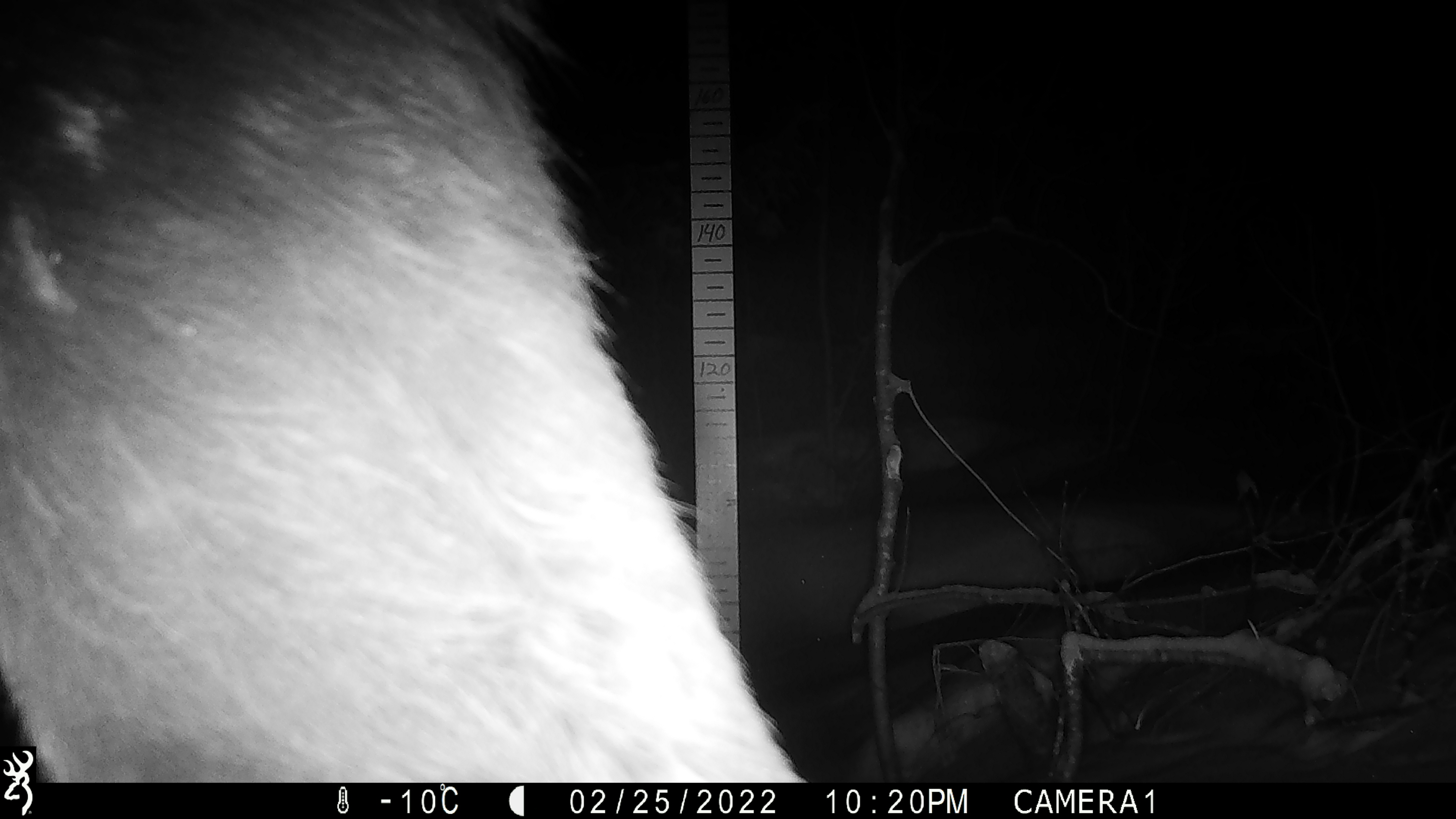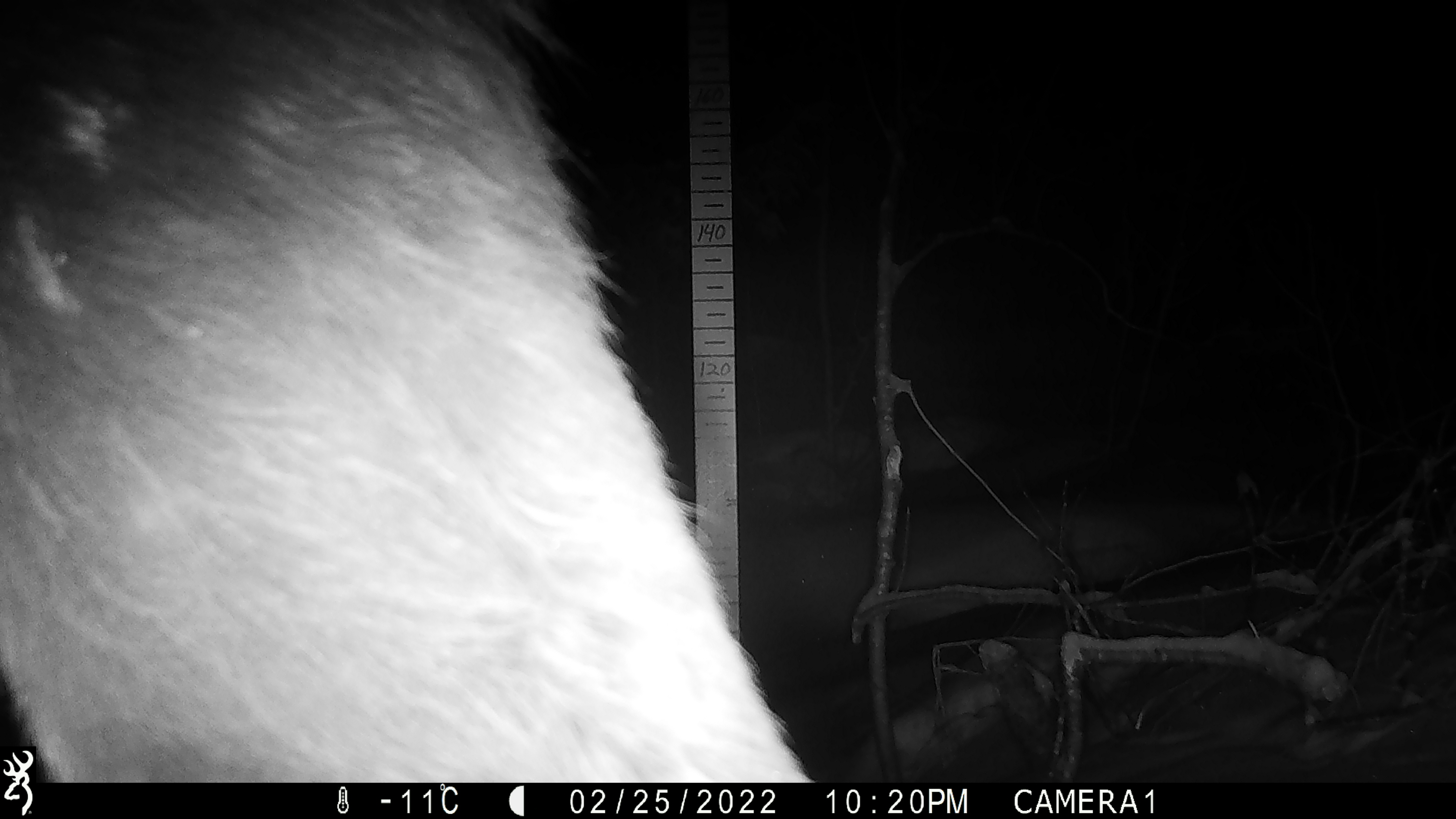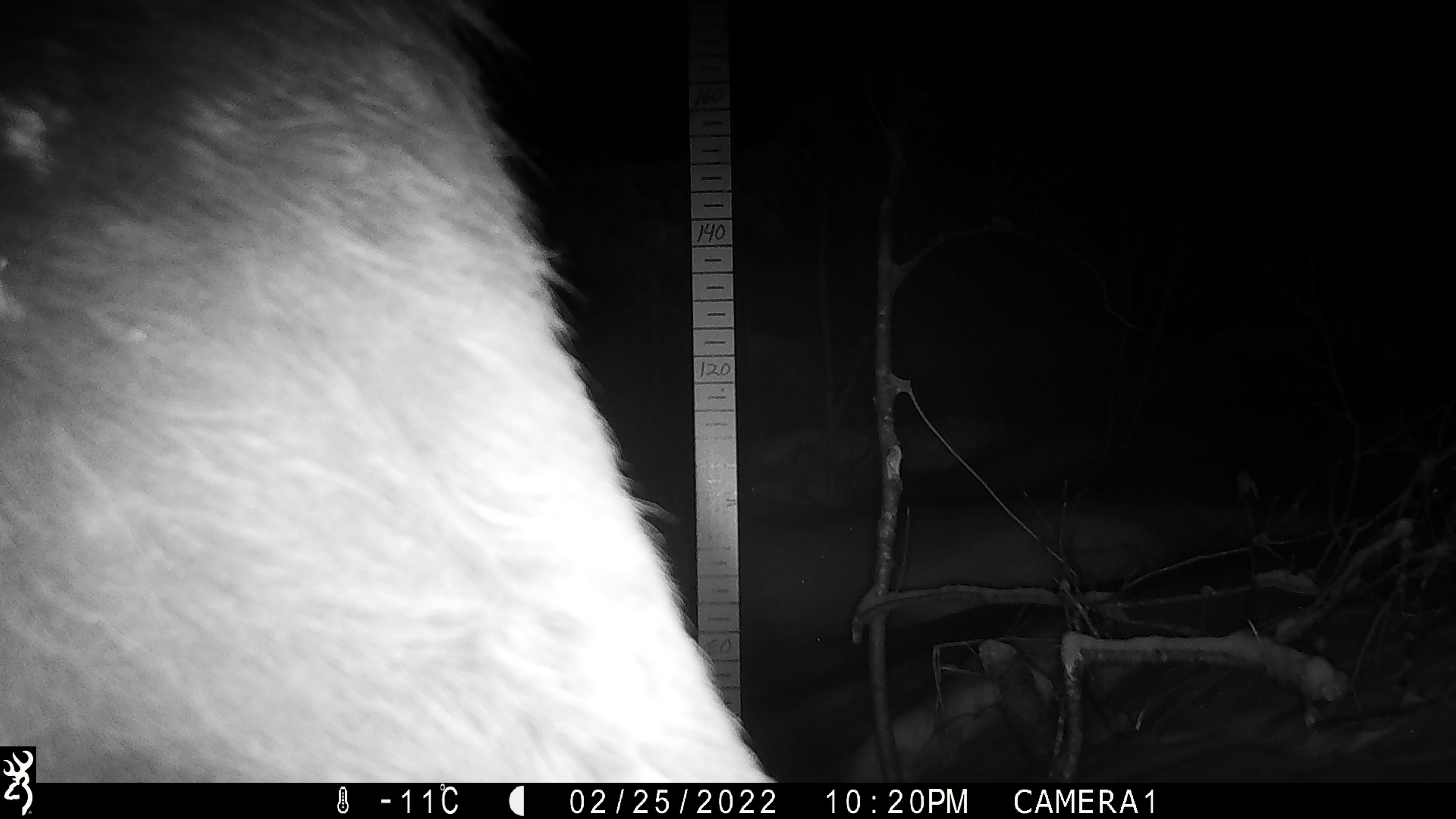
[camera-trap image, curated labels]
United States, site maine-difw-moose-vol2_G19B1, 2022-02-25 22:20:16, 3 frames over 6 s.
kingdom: Animalia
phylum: Chordata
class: Mammalia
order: Artiodactyla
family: Cervidae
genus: Alces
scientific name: Alces alces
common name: moose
Moose (Alces alces).